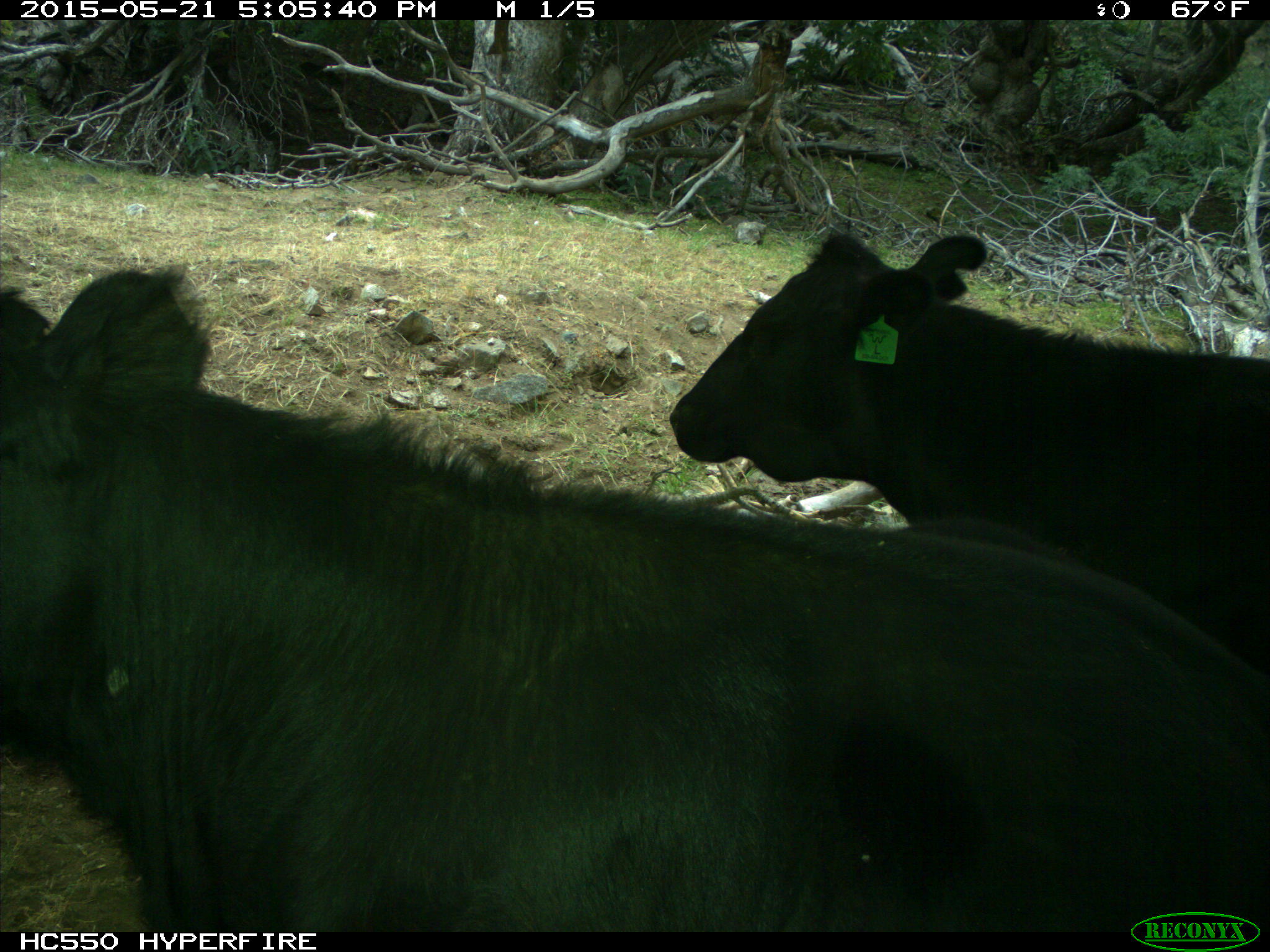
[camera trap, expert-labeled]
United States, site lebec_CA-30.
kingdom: Animalia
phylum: Chordata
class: Mammalia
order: Artiodactyla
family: Bovidae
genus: Bos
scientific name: Bos taurus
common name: domestic cow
Bos taurus (domestic cow).